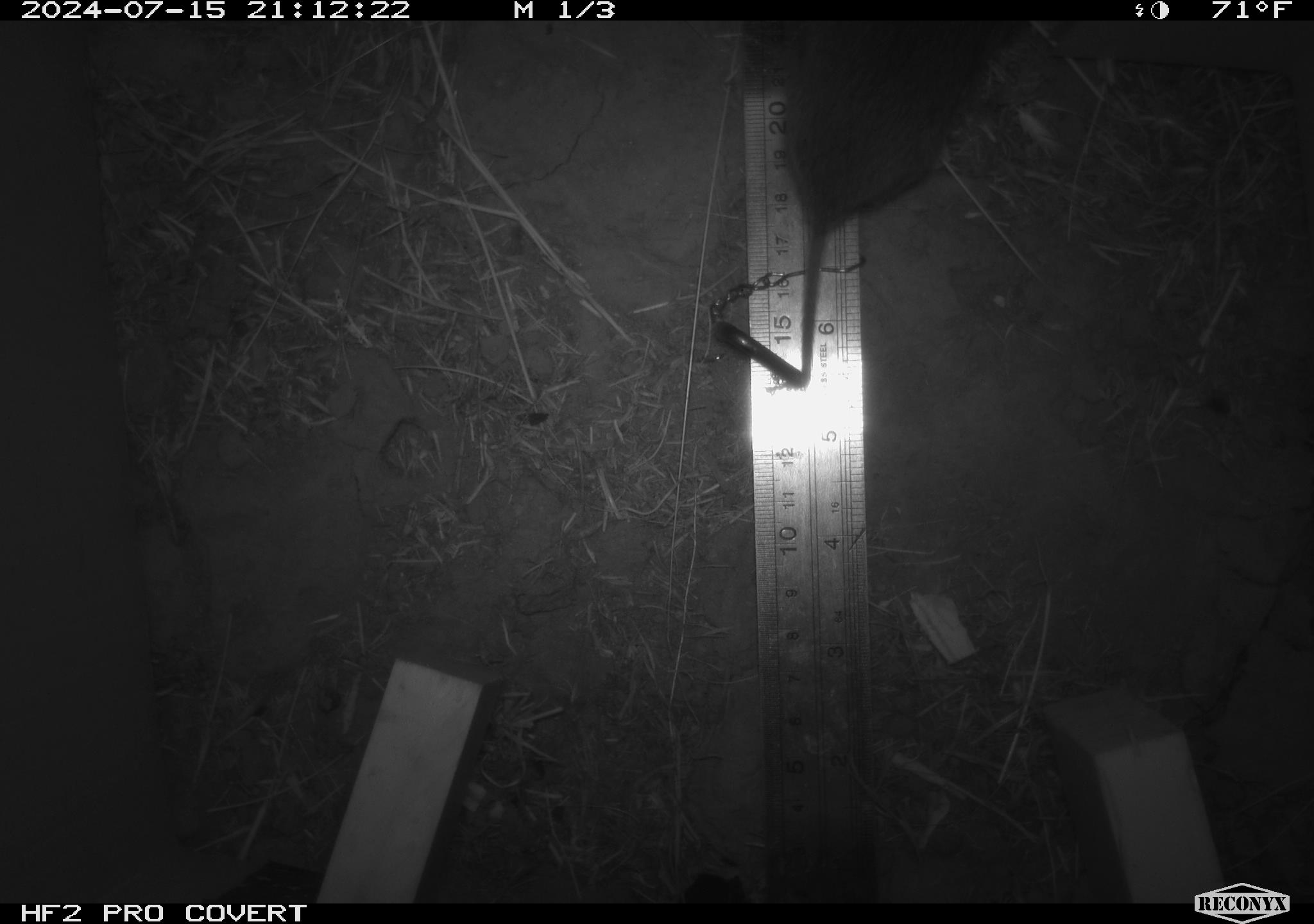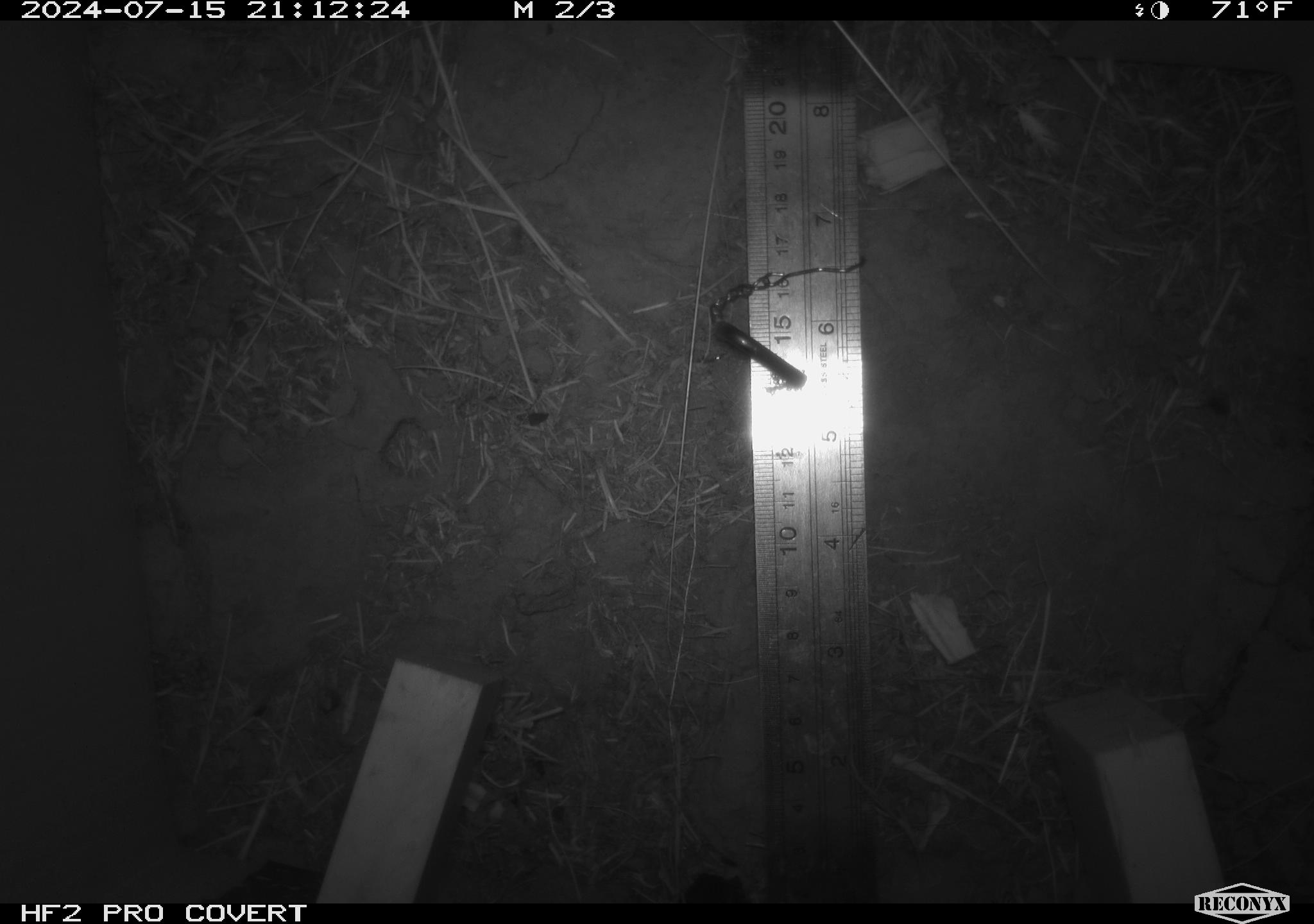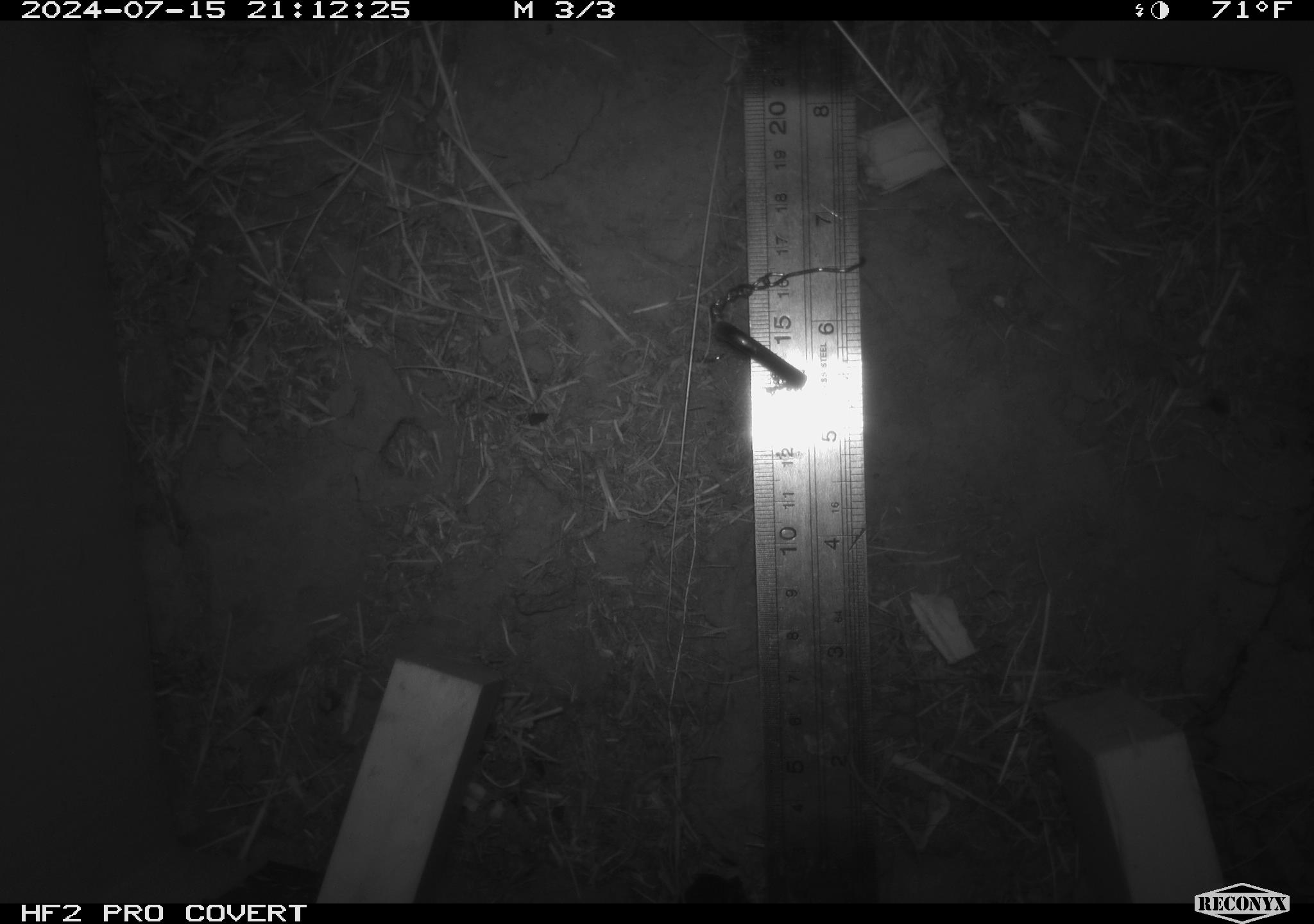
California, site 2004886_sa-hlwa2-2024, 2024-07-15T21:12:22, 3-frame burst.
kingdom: Animalia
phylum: Chordata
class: Mammalia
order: Rodentia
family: Cricetidae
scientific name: Arvicolinae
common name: voles, lemmings, and muskrats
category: arvicolinae subfamily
Arvicolinae subfamily (voles, lemmings, and muskrats) (Arvicolinae).